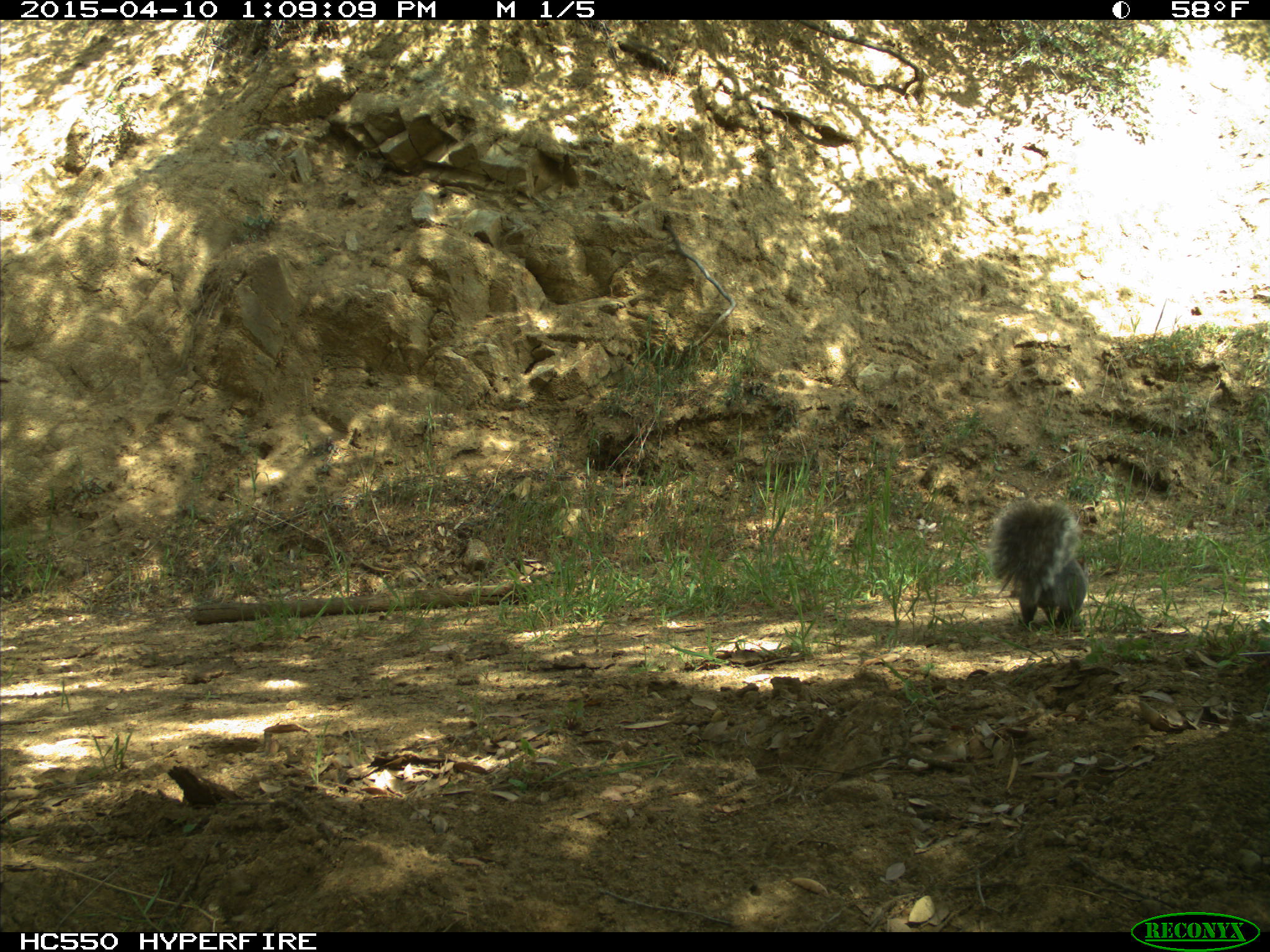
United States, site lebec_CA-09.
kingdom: Animalia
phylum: Chordata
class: Mammalia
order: Rodentia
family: Sciuridae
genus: Sciurus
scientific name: Sciurus carolinensis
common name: eastern gray squirrel